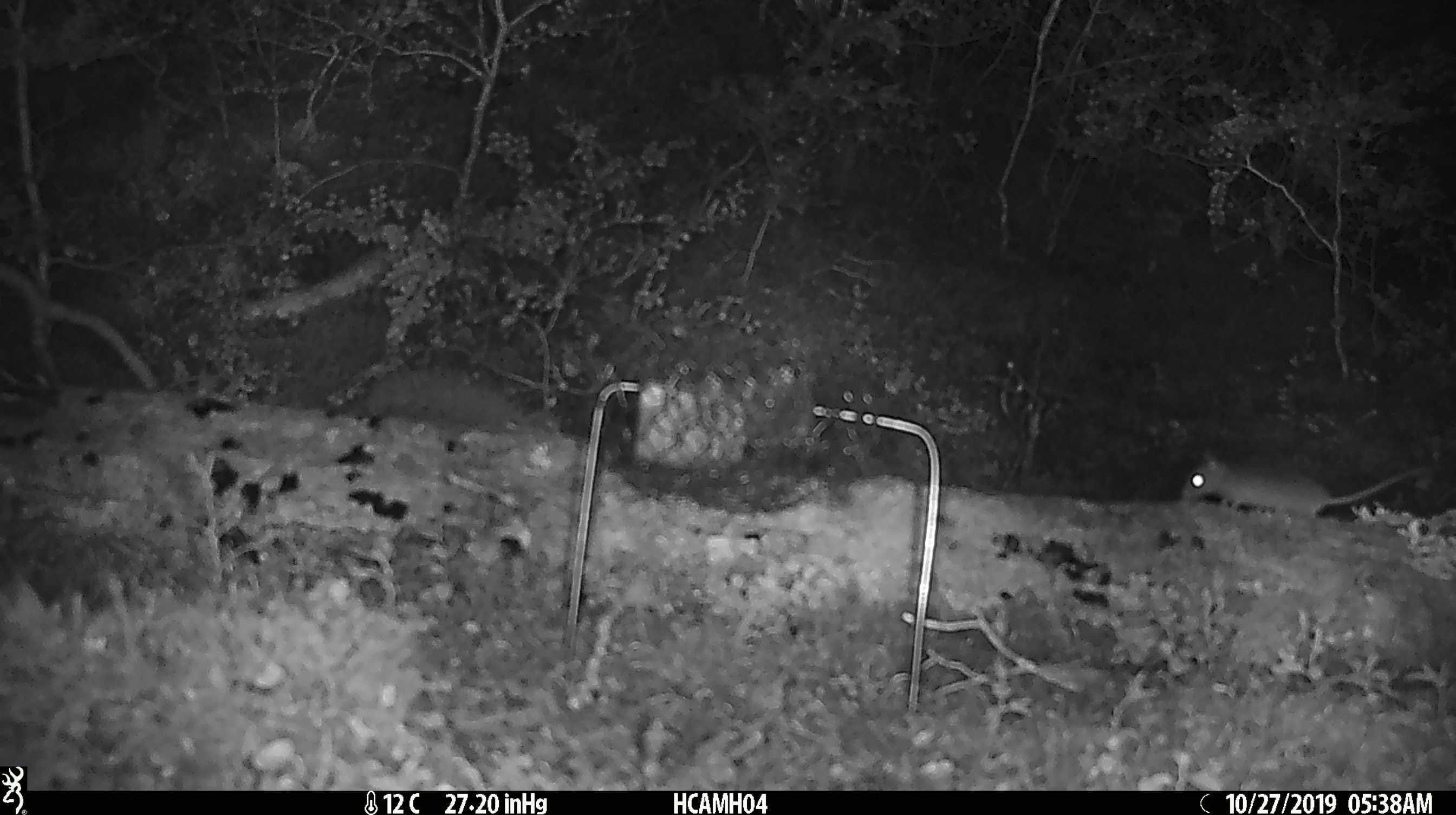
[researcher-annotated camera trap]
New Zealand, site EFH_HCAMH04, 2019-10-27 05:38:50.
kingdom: Animalia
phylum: Chordata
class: Mammalia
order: Rodentia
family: Muridae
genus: Mus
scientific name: Mus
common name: mouse